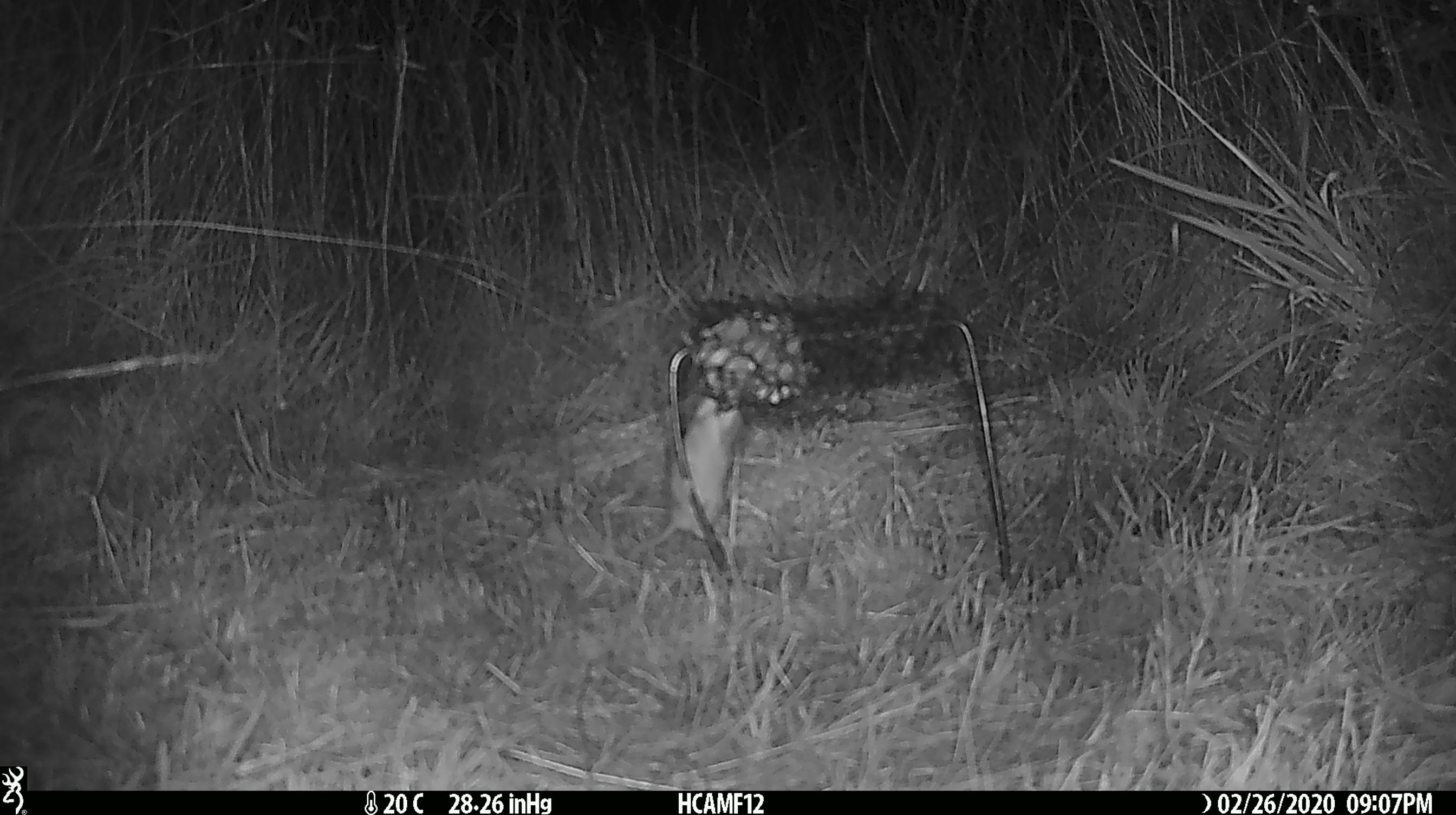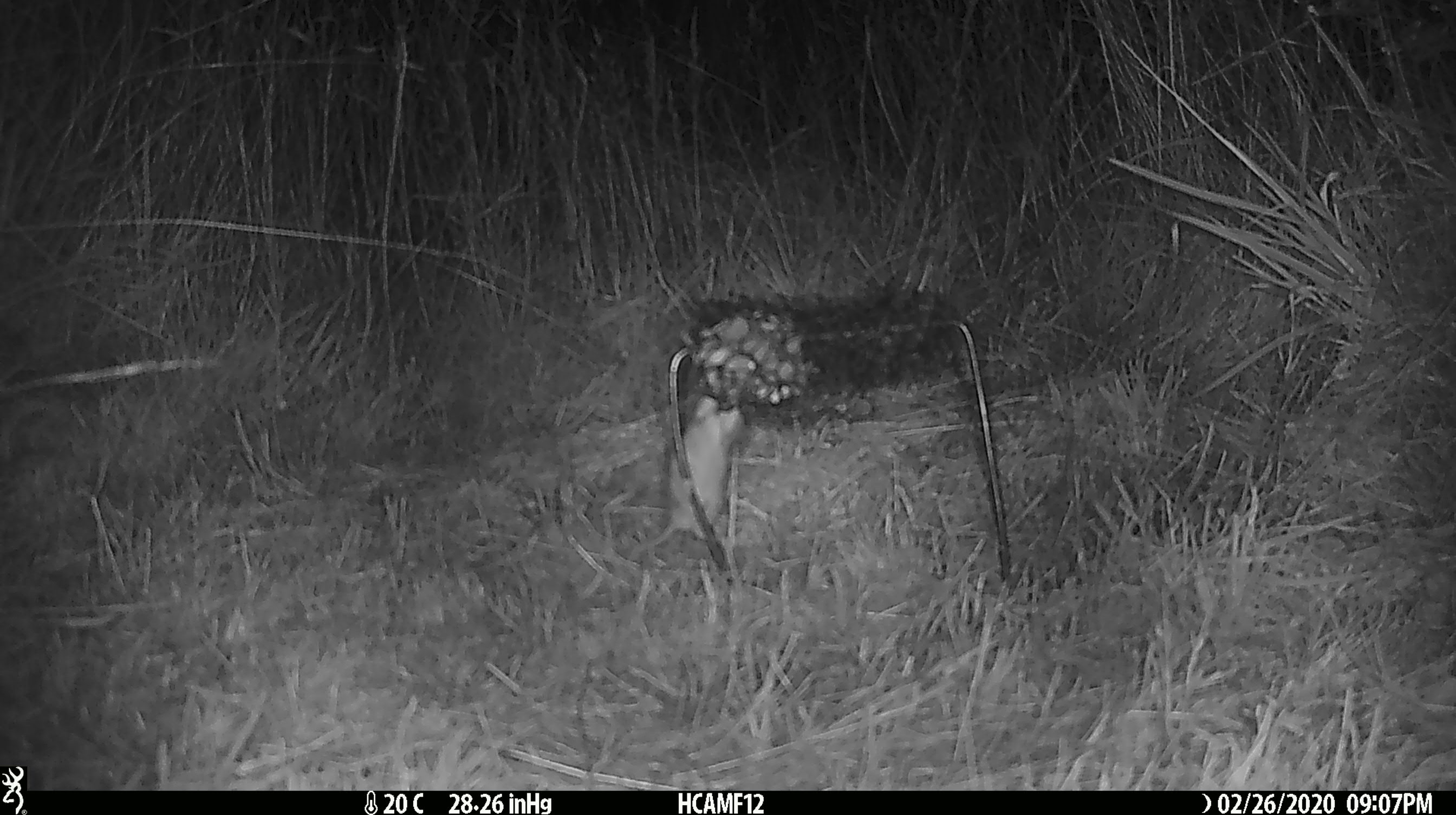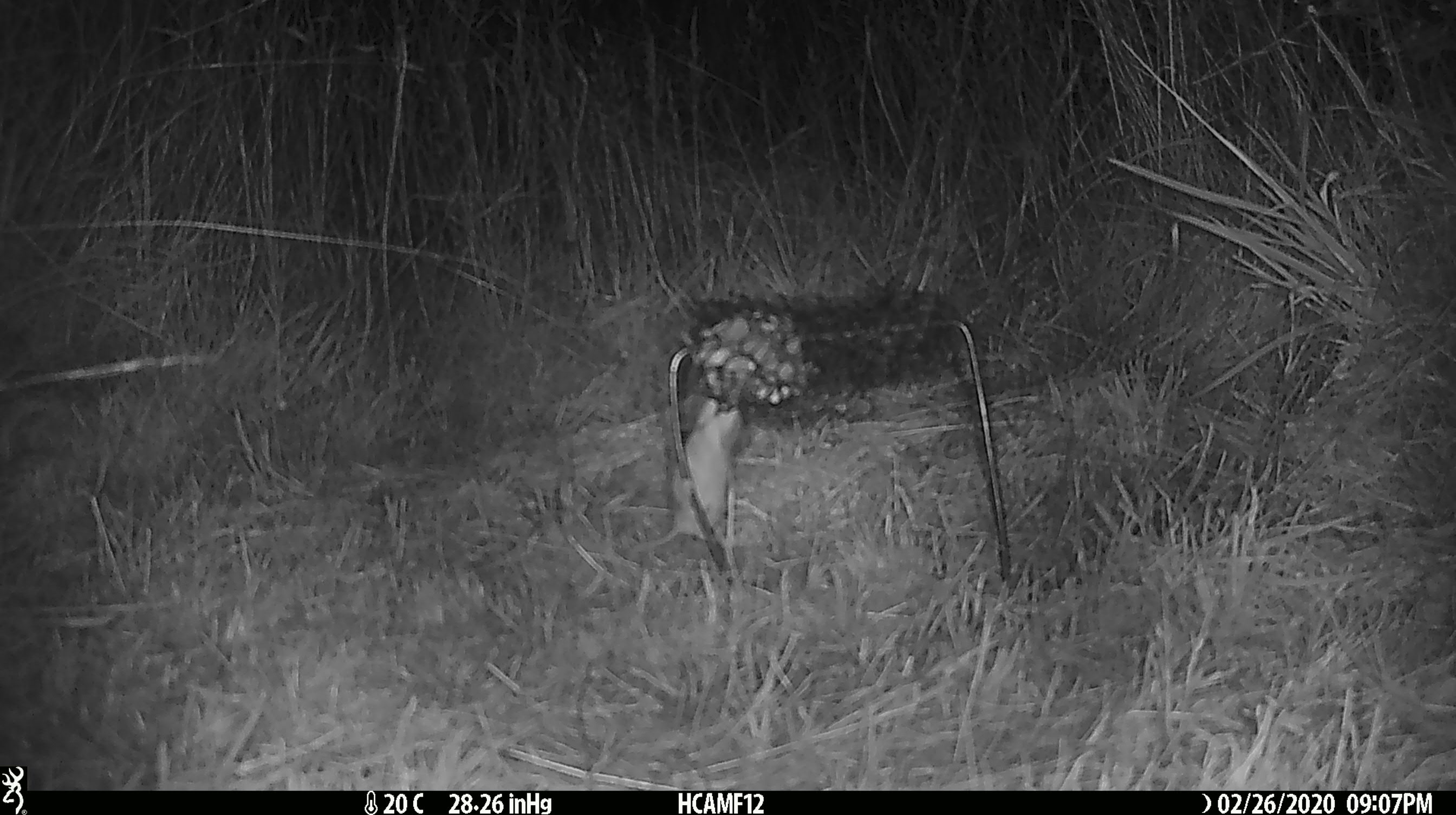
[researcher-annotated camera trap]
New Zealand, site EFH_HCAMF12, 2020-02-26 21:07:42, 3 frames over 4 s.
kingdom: Animalia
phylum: Chordata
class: Mammalia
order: Rodentia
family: Muridae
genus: Mus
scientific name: Mus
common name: mouse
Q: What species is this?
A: Mouse (Mus).